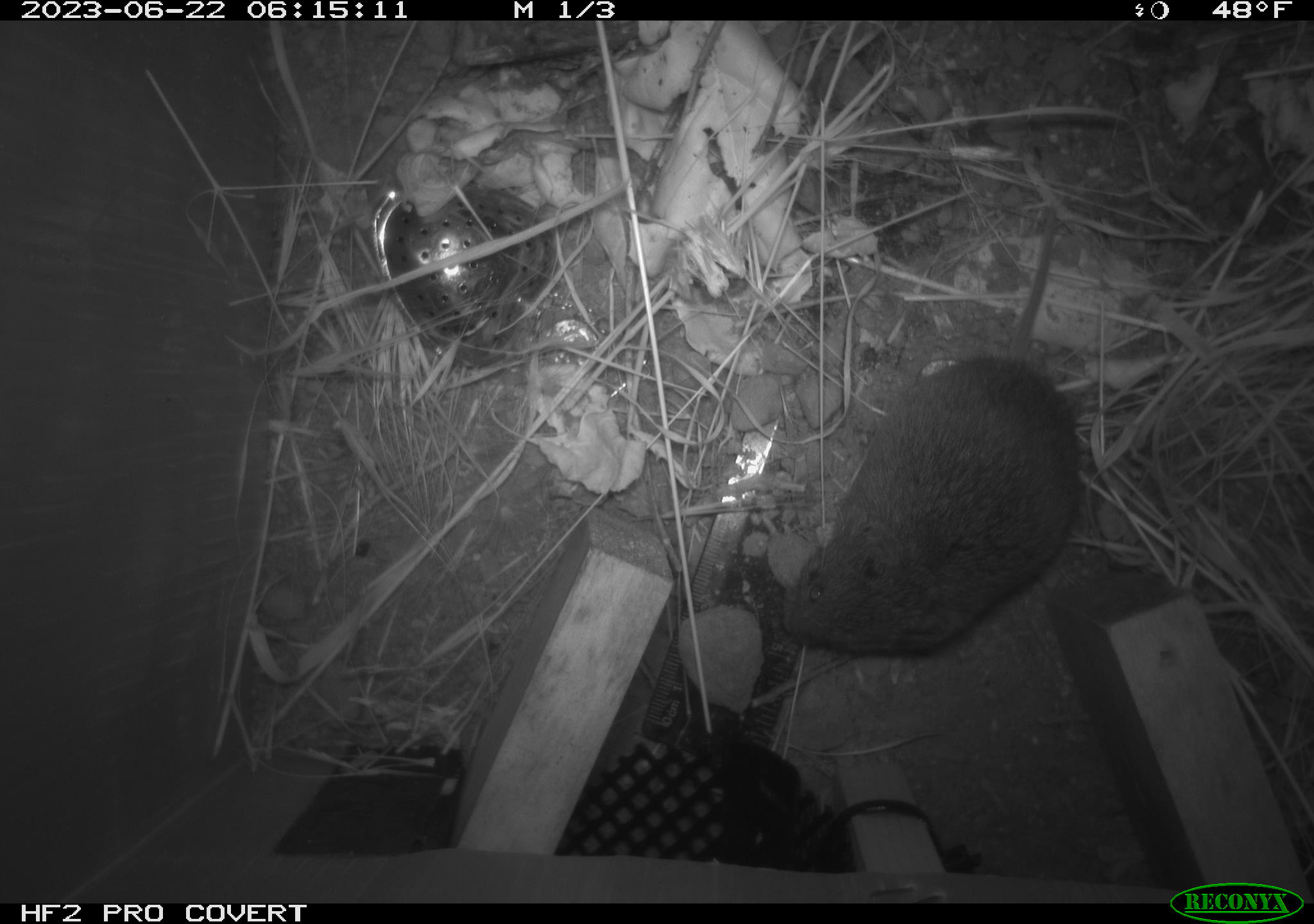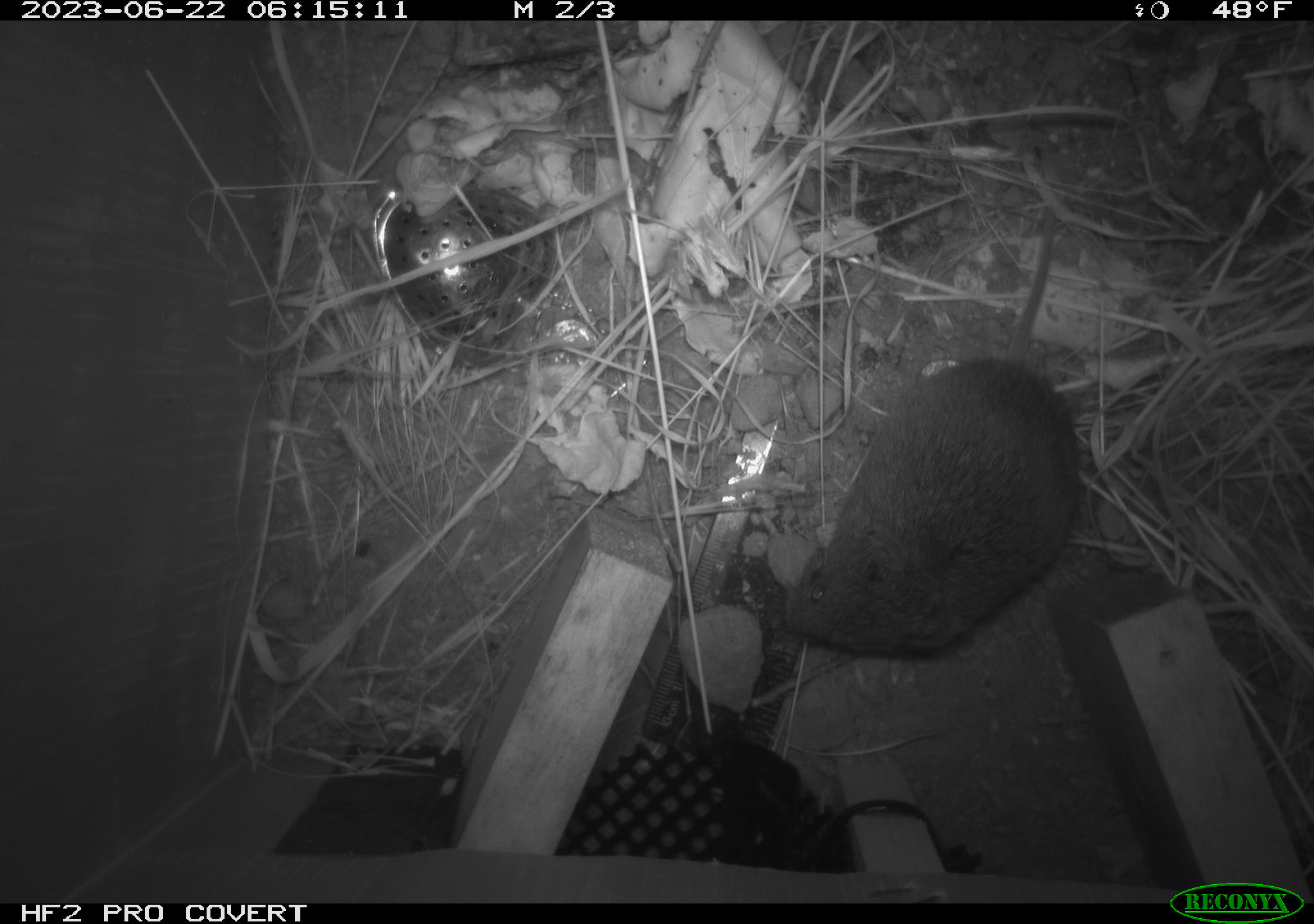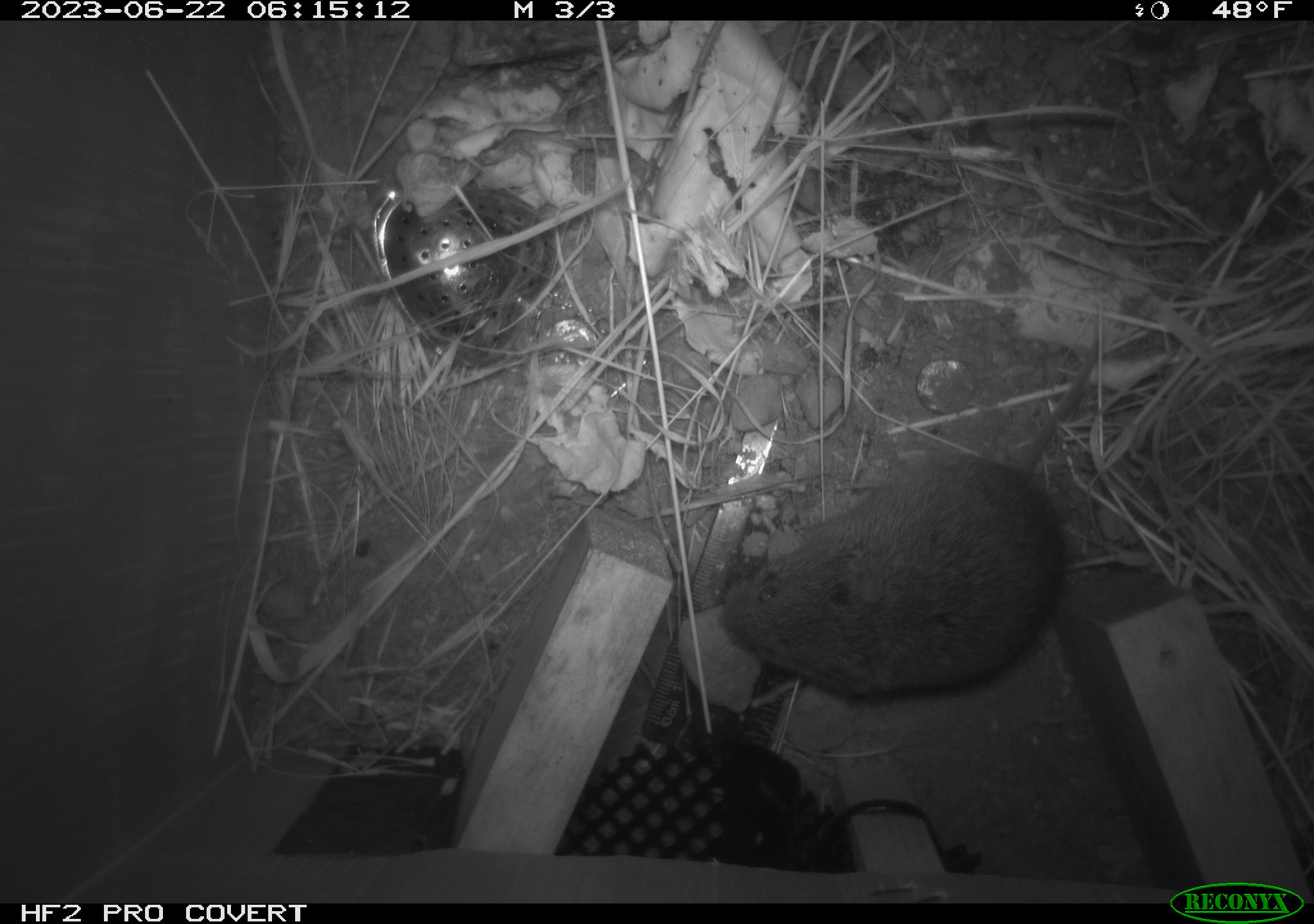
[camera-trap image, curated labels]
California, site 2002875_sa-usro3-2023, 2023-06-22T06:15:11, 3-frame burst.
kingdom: Animalia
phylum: Chordata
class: Mammalia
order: Rodentia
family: Cricetidae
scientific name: Arvicolinae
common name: voles, lemmings, and muskrats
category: arvicolinae subfamily